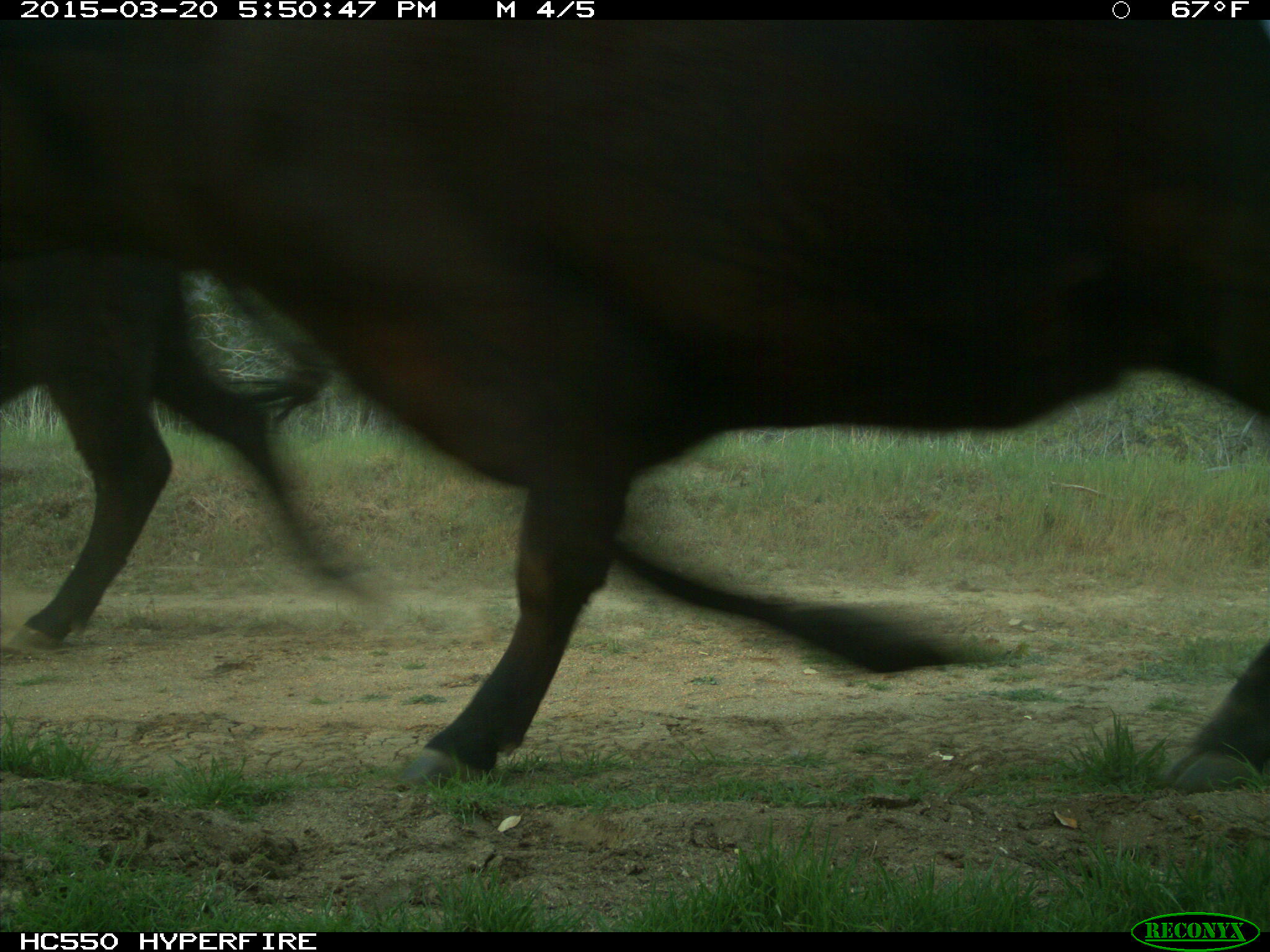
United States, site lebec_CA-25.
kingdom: Animalia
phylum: Chordata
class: Mammalia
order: Artiodactyla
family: Bovidae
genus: Bos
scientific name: Bos taurus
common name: domestic cow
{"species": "Bos taurus (domestic cow)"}